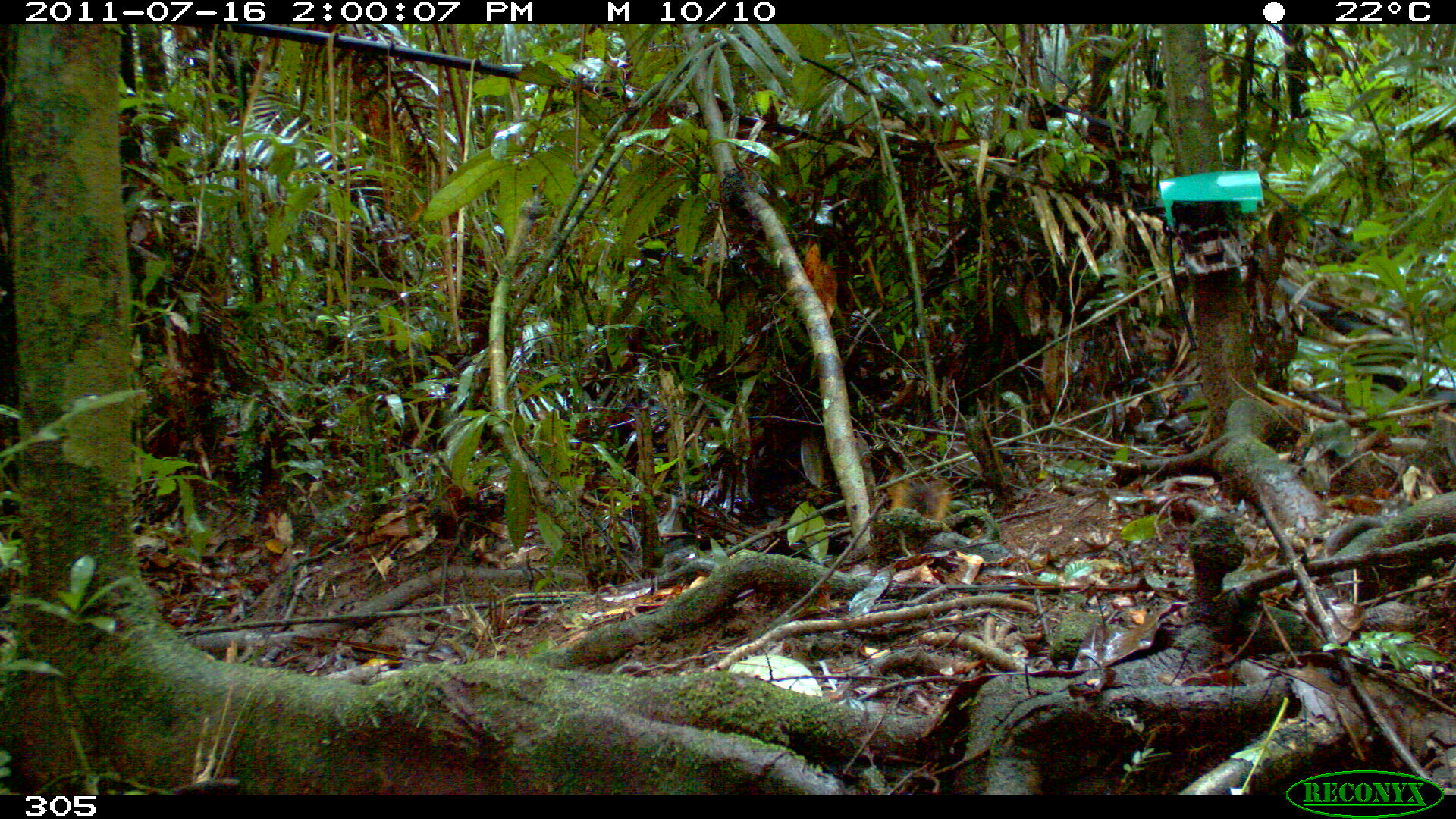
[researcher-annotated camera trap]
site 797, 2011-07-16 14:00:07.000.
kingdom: Animalia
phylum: Chordata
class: Mammalia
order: Rodentia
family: Sciuridae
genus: Sciurus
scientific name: Sciurus spadiceus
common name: southern amazon red squirrel